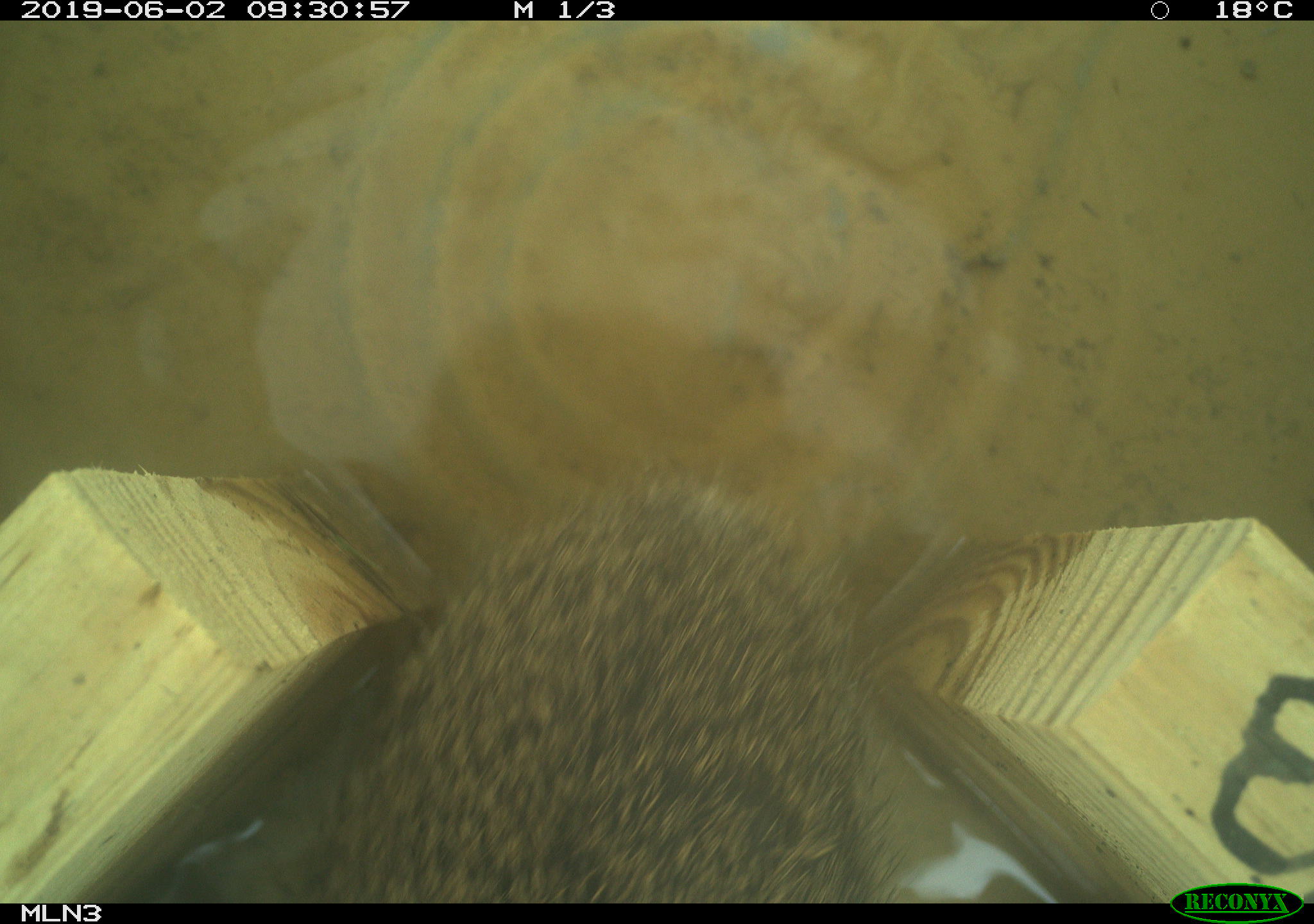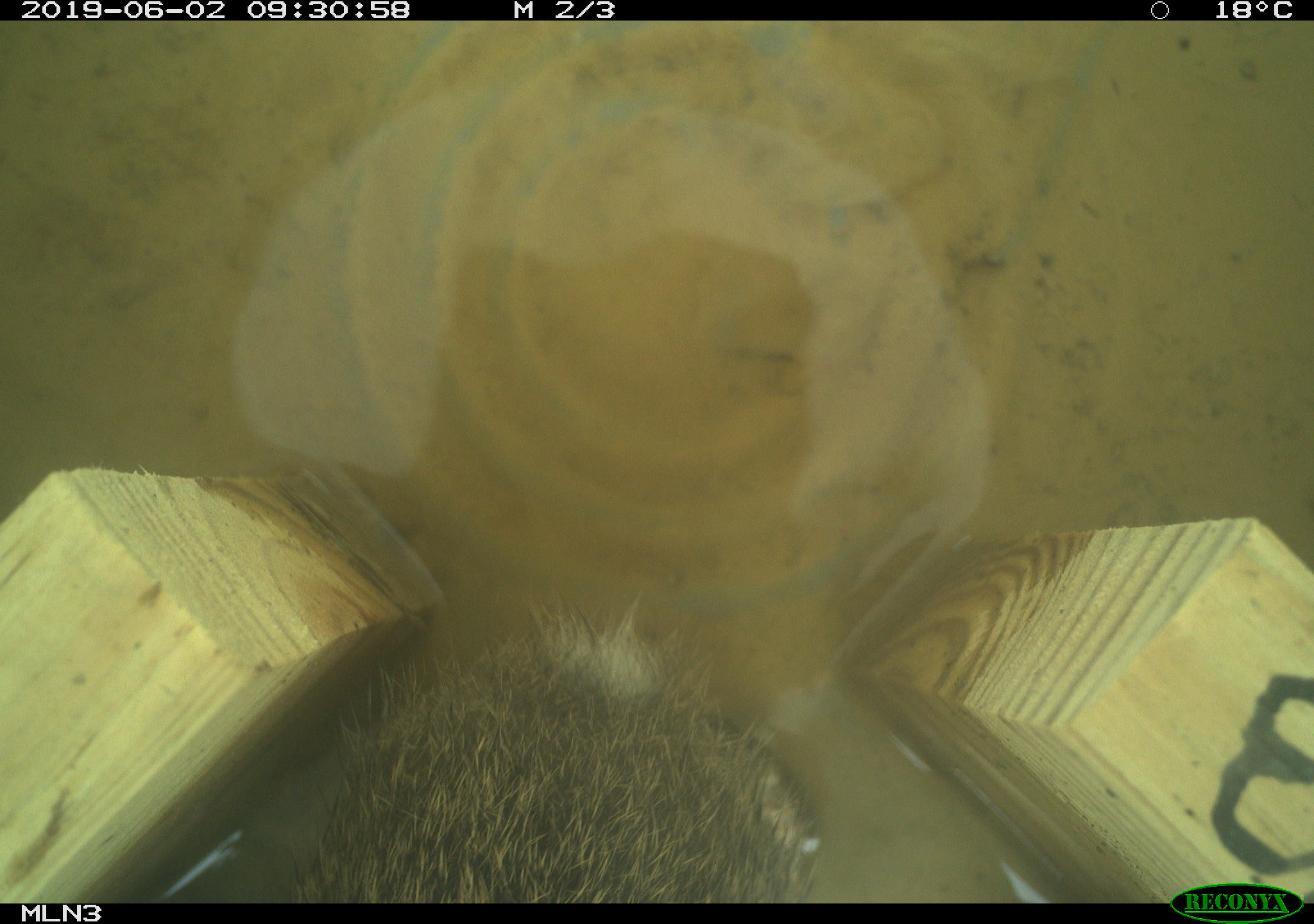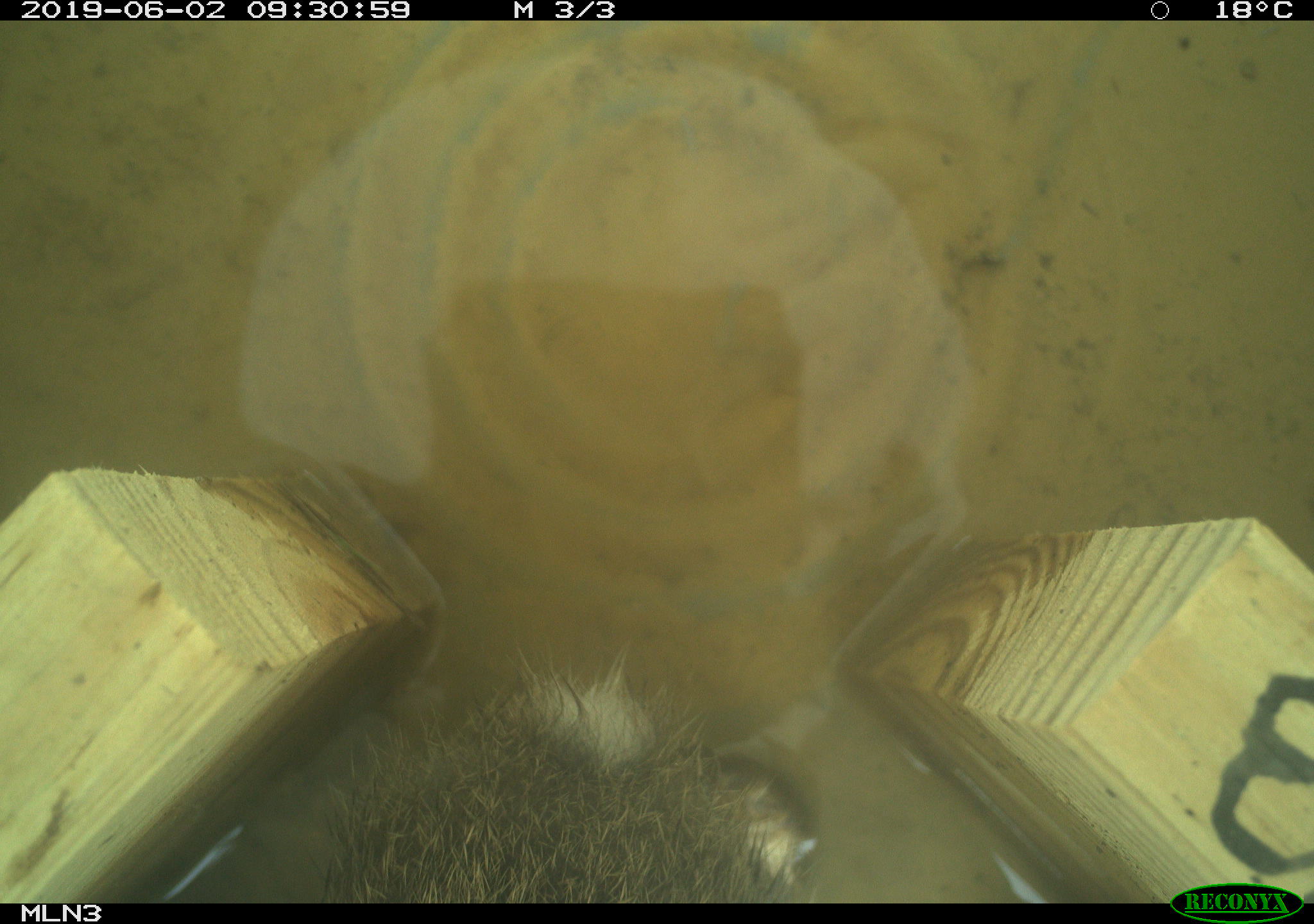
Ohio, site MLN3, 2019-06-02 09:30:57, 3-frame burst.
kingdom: Animalia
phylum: Chordata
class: Mammalia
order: Lagomorpha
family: Leporidae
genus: Sylvilagus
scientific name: Sylvilagus floridanus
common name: eastern cottontail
Eastern cottontail (Sylvilagus floridanus).